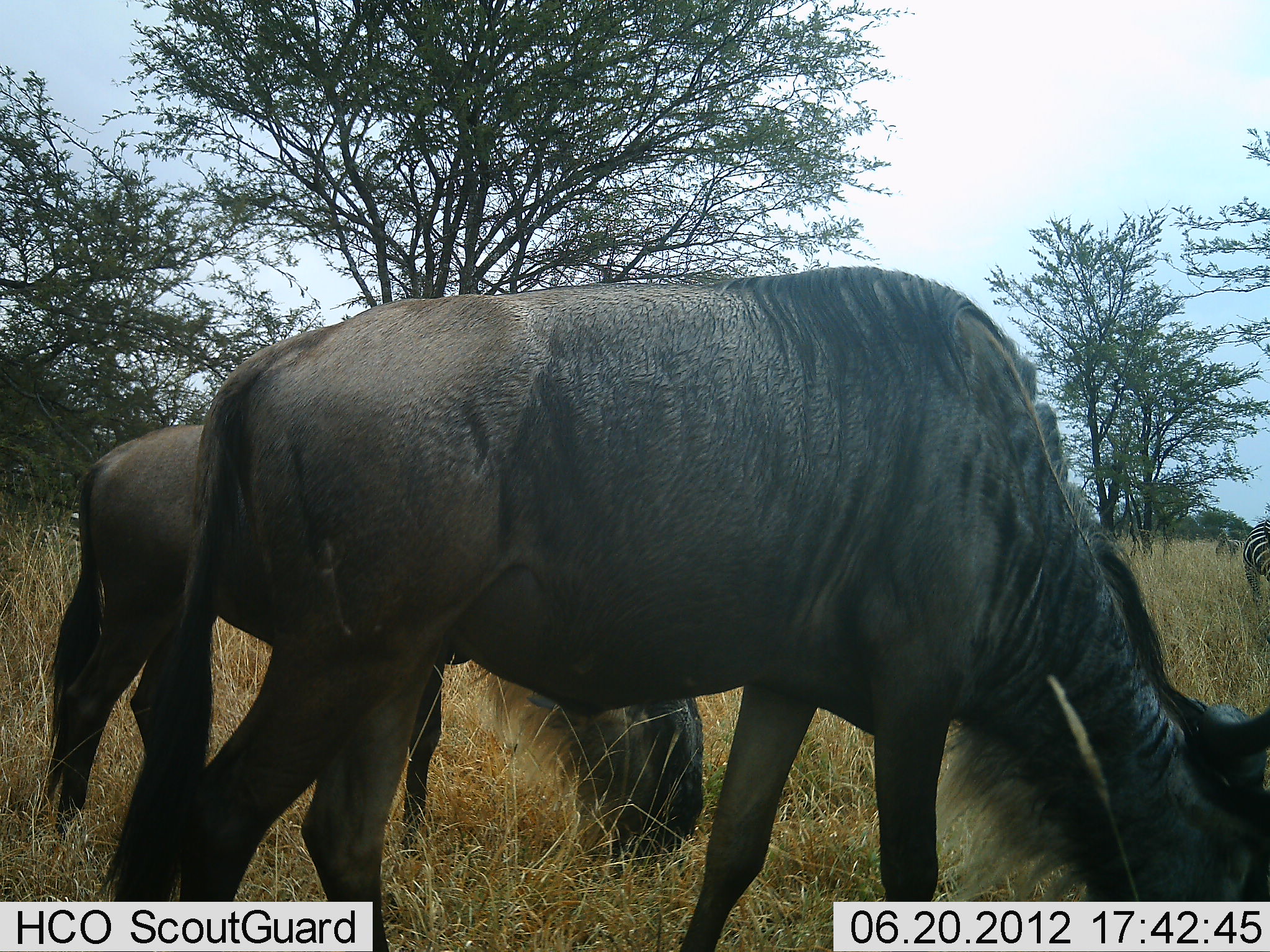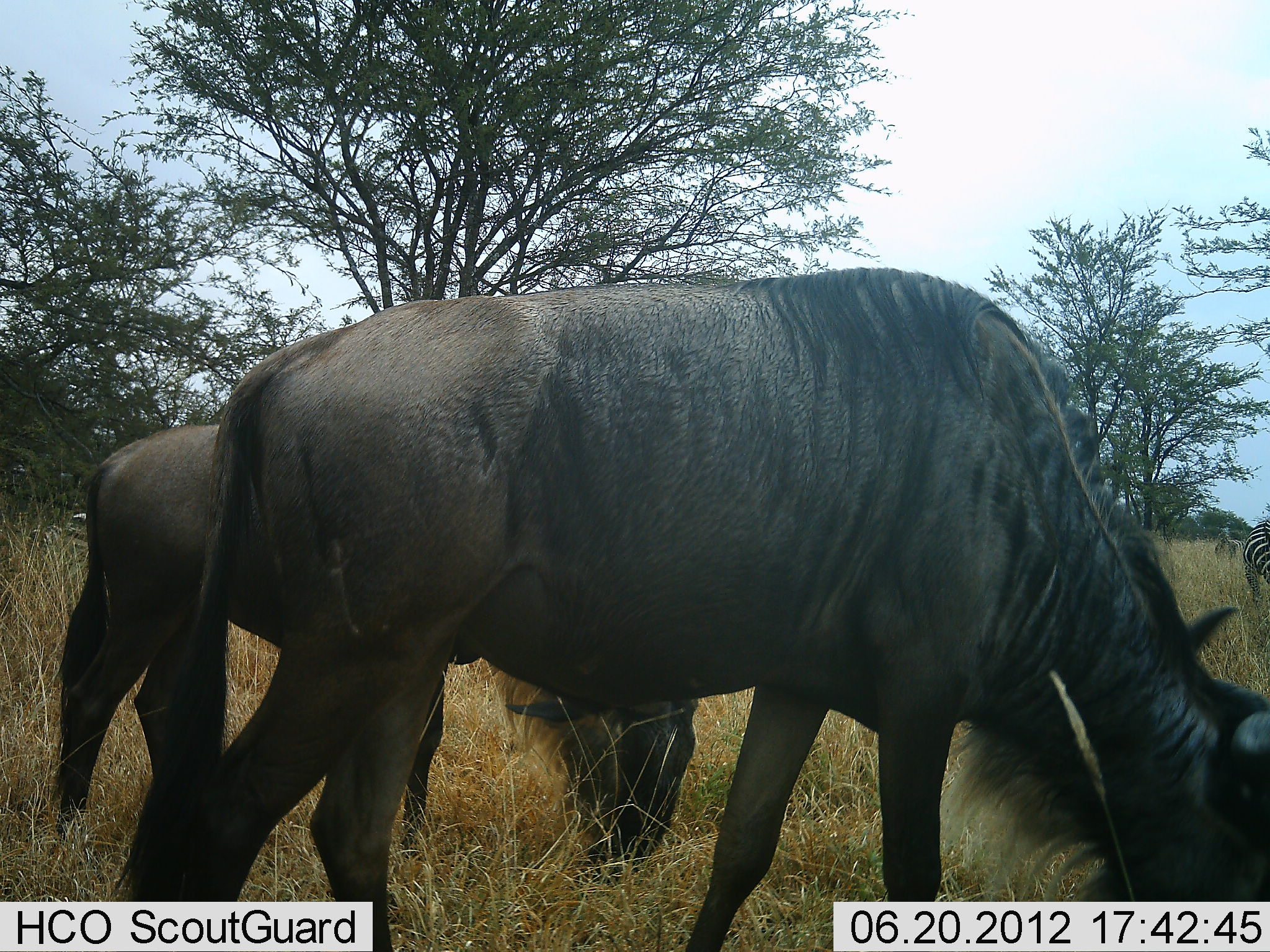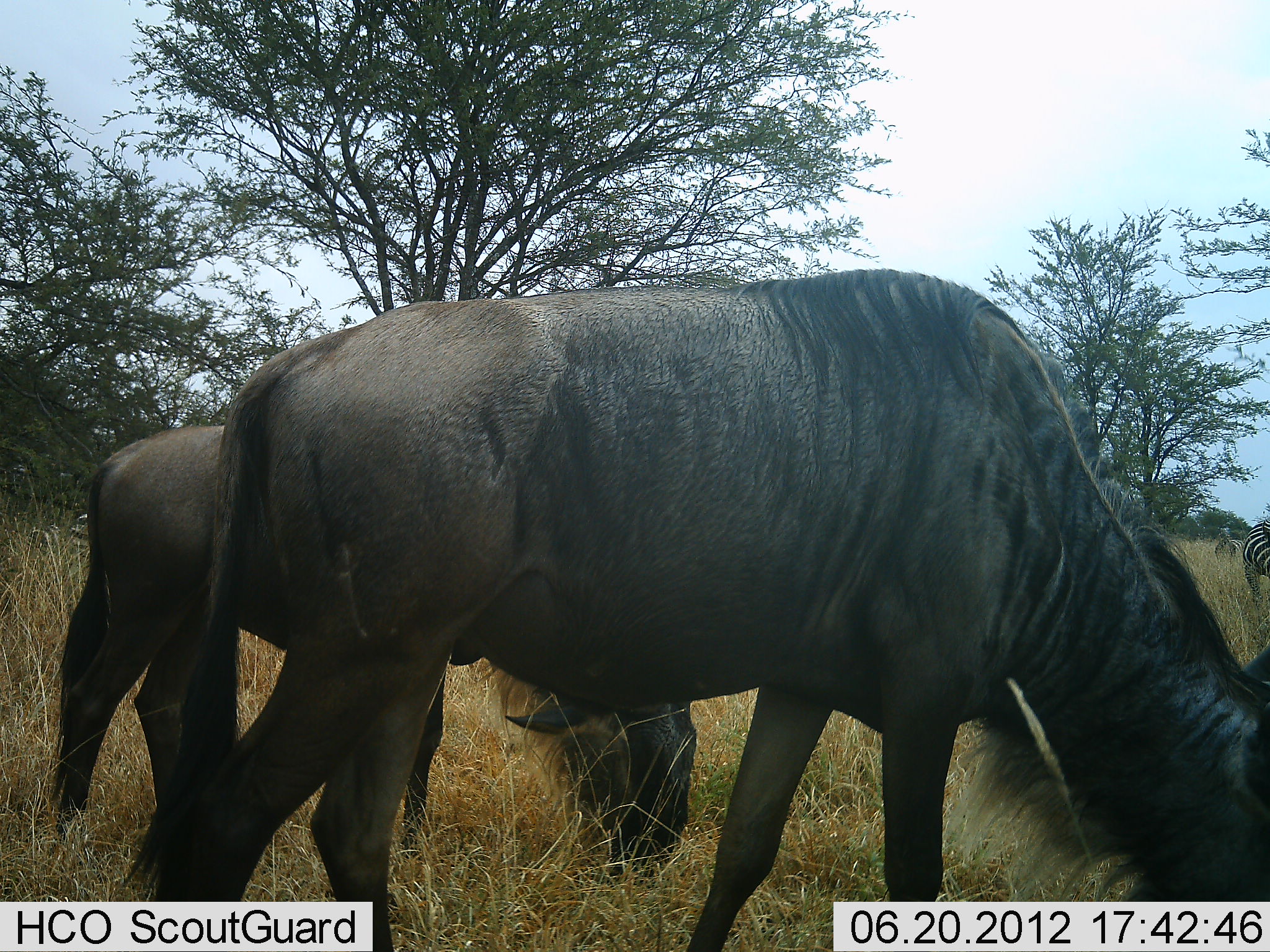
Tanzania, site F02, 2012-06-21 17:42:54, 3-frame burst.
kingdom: Animalia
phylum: Chordata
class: Mammalia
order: Artiodactyla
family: Bovidae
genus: Connochaetes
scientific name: Connochaetes taurinus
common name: blue wildebeest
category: wildebeest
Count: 2.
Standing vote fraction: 24%.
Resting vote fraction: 0%.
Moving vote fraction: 0%.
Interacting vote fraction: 0%.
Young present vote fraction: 0%.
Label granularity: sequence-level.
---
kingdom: Animalia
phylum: Chordata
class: Mammalia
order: Perissodactyla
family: Equidae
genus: Equus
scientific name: Equus quagga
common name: plains zebra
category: zebra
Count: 1.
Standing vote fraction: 50%.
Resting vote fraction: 0%.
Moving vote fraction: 10%.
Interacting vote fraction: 0%.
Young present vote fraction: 0%.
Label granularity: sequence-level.